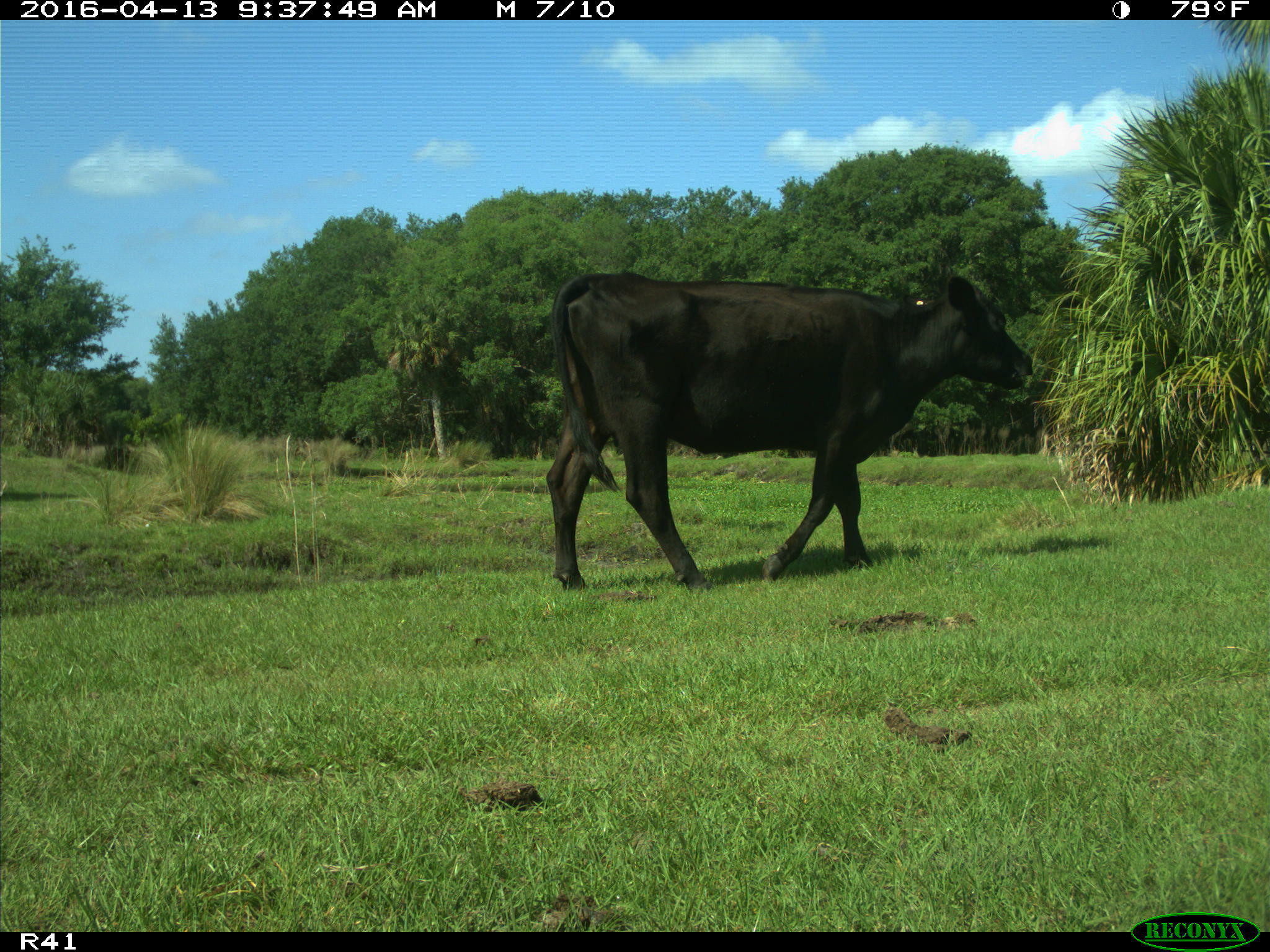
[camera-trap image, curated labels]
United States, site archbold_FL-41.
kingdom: Animalia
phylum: Chordata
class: Mammalia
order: Artiodactyla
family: Bovidae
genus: Bos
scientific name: Bos taurus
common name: domestic cow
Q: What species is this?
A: Bos taurus (domestic cow).